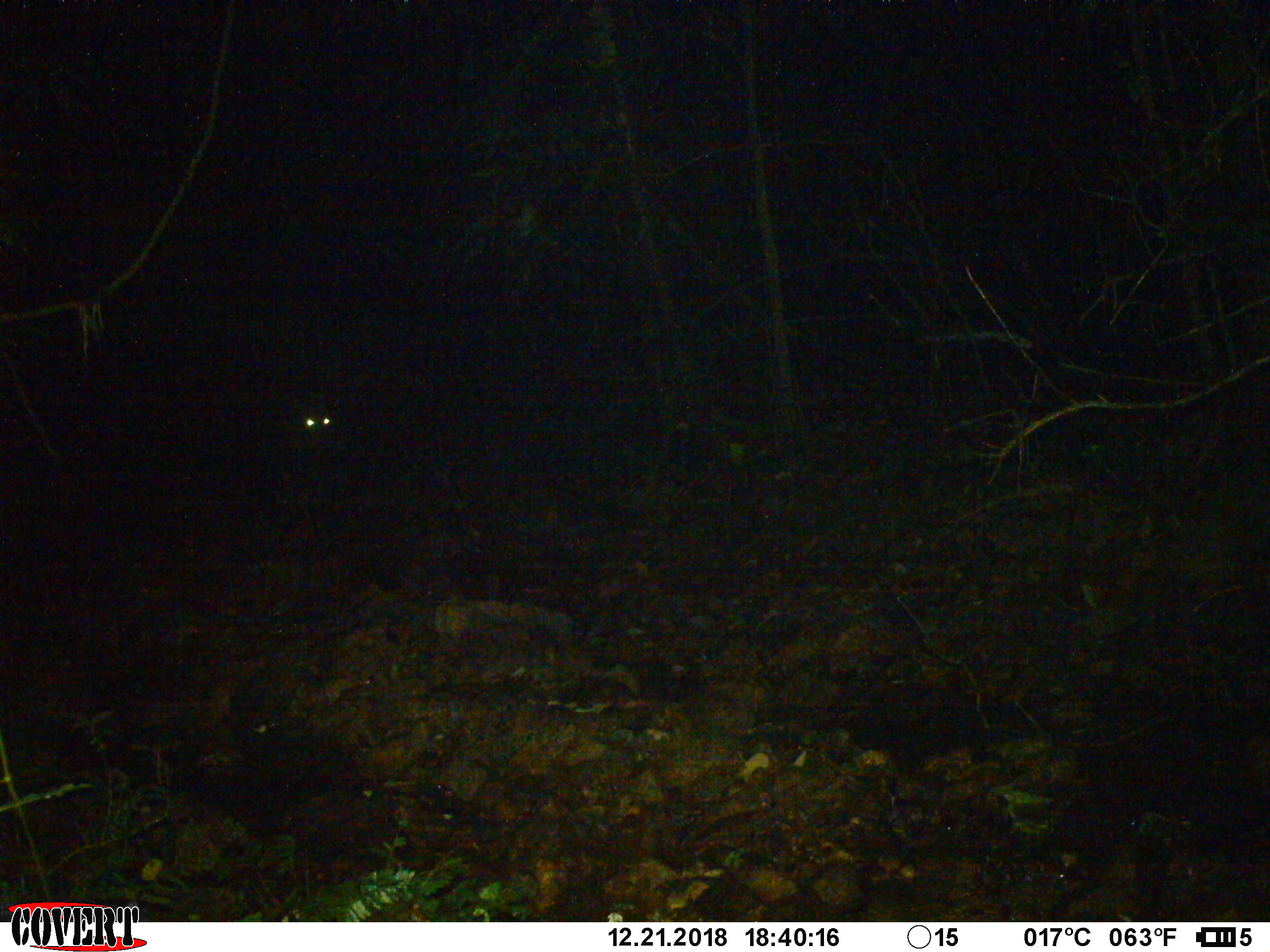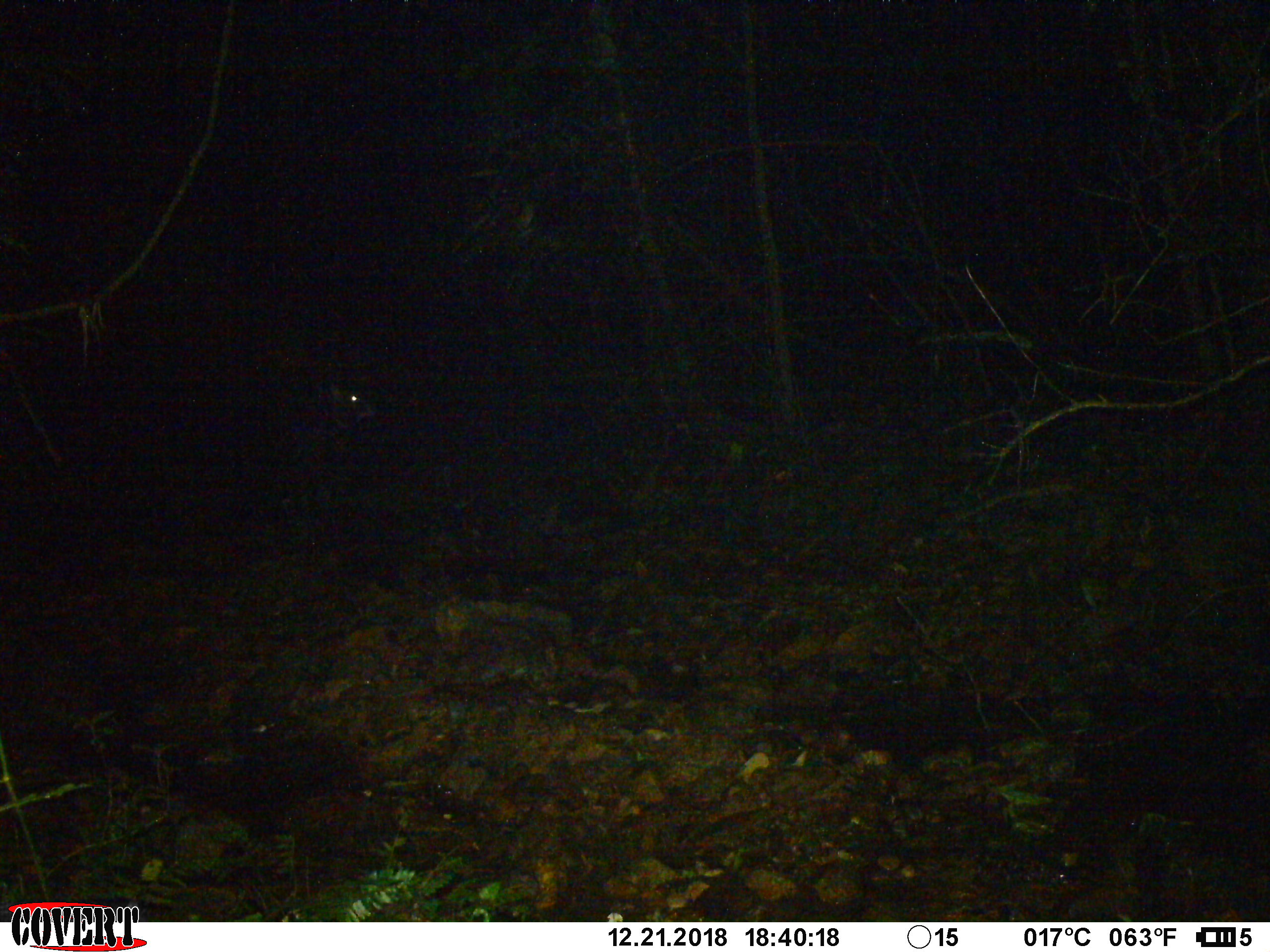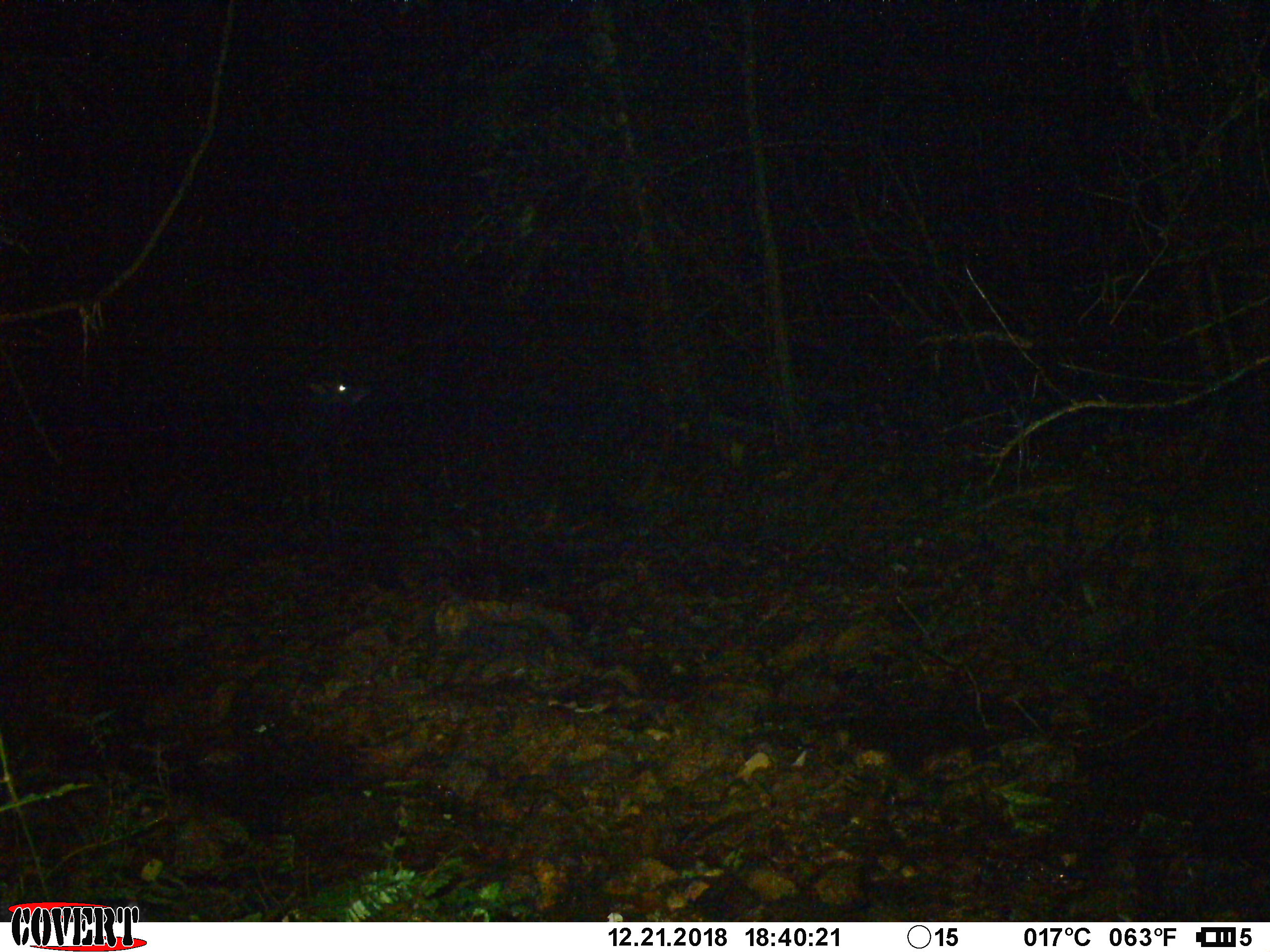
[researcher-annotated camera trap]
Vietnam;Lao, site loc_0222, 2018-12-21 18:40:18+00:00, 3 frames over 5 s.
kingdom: Animalia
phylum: Chordata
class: Mammalia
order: Artiodactyla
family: Bovidae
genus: Capricornis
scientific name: Capricornis sumatraensis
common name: chinese serow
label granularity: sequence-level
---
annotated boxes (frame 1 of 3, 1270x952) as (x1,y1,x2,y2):
chinese serow: (186,391,355,525)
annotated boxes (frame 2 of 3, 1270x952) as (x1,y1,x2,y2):
chinese serow: (200,383,376,534)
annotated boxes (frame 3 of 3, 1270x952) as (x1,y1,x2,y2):
chinese serow: (229,379,372,520)